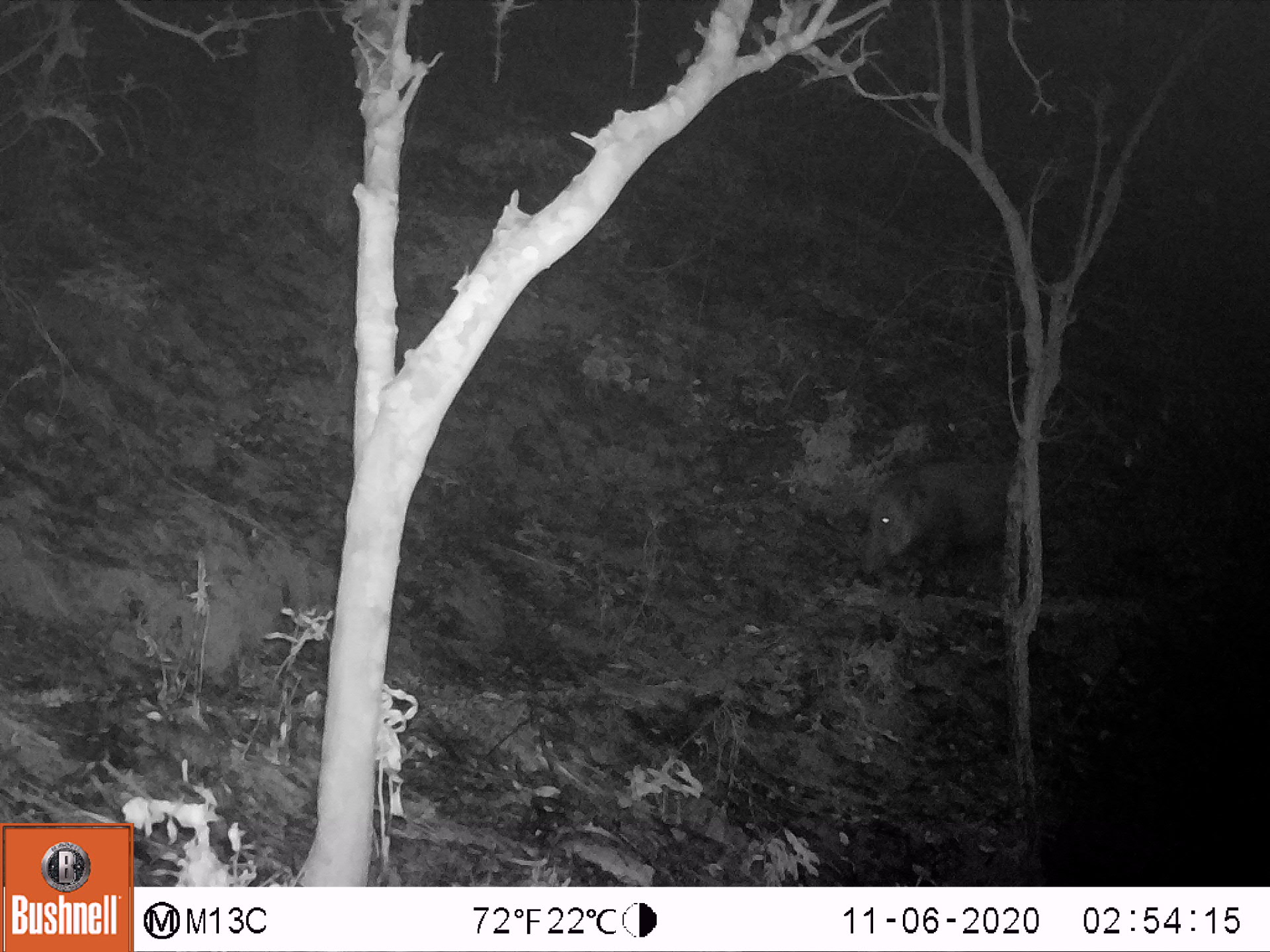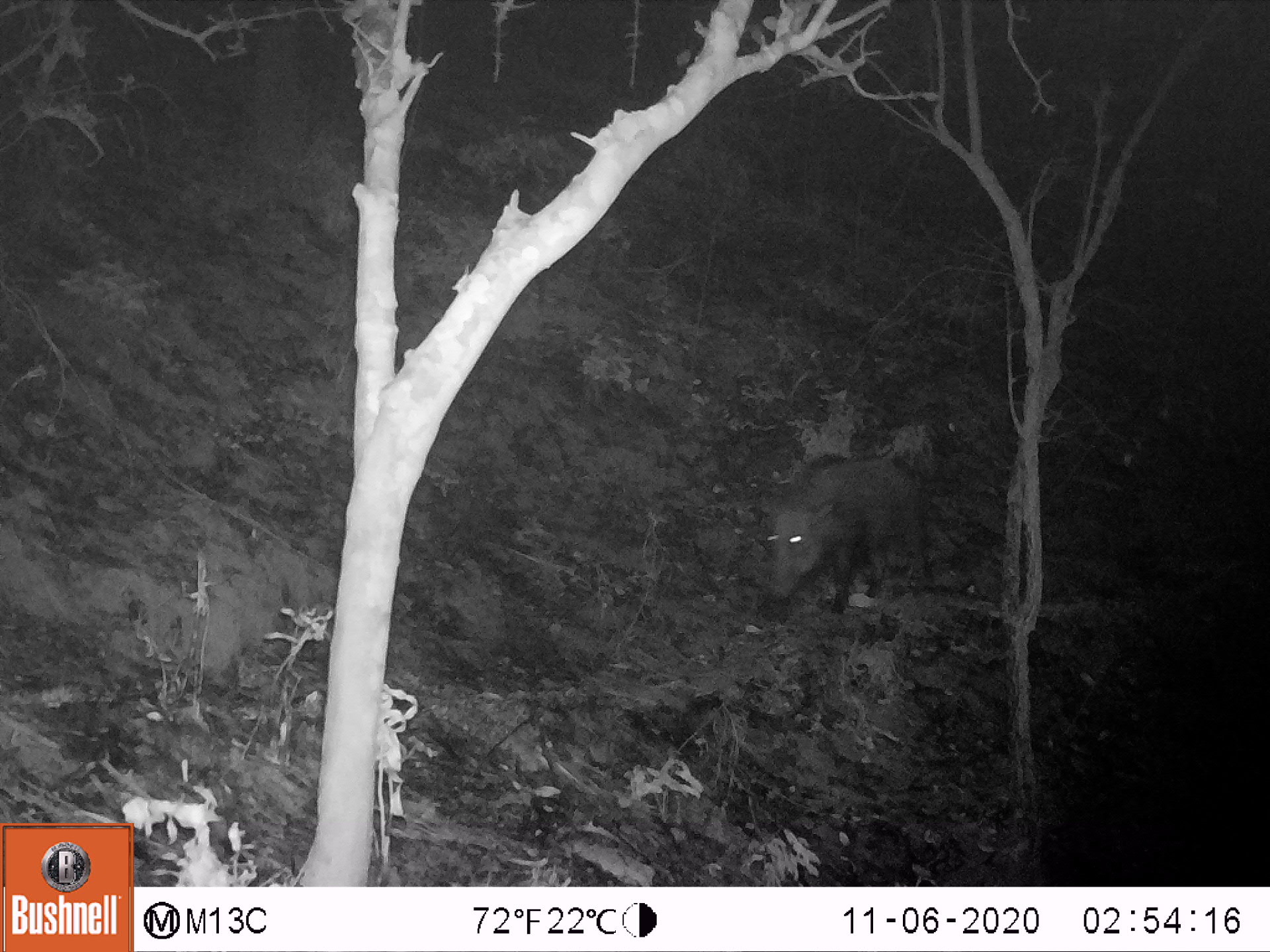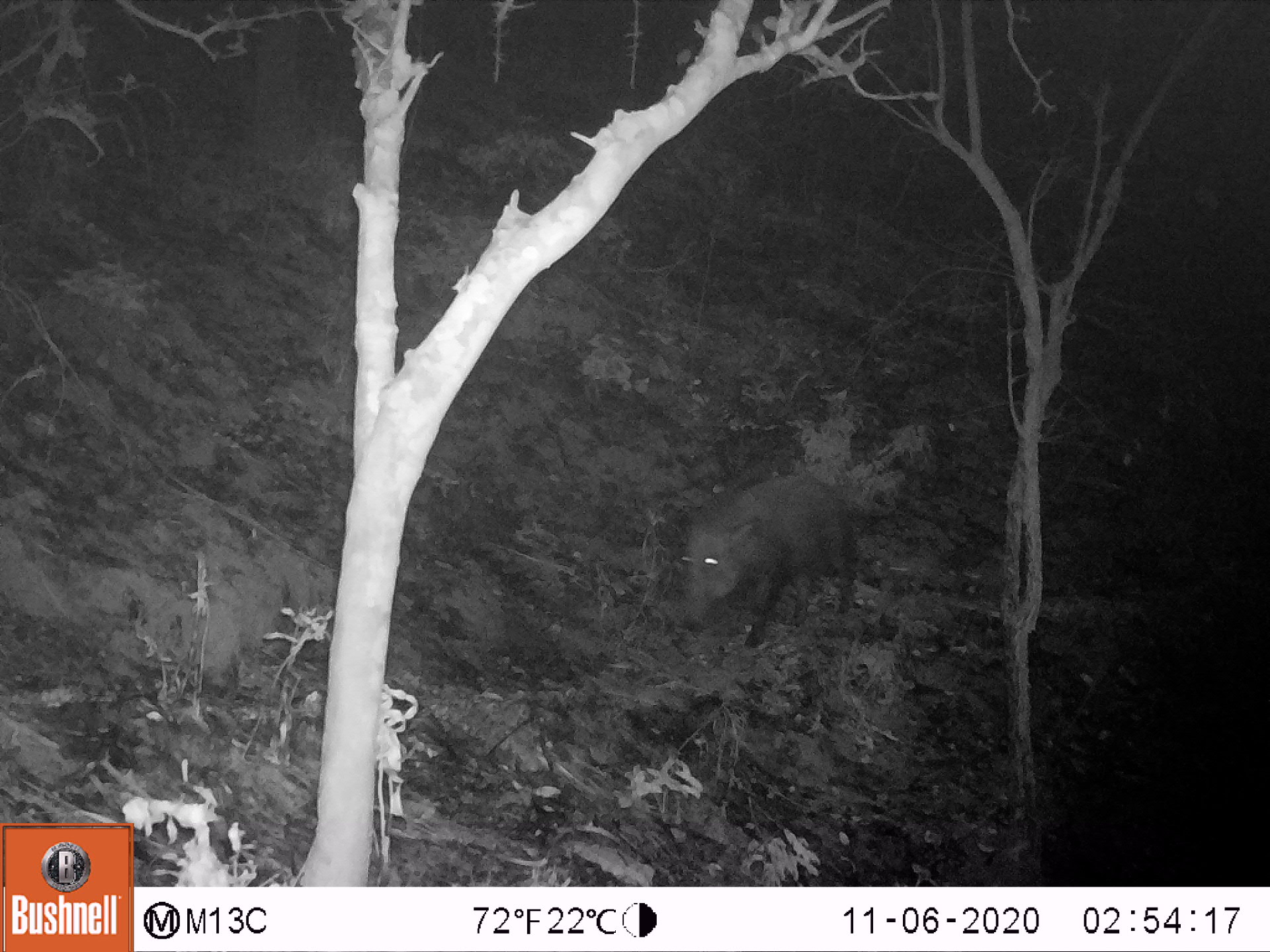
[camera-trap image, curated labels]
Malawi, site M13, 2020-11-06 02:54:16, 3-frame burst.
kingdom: Animalia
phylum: Chordata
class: Mammalia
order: Artiodactyla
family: Suidae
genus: Potamochoerus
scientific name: Potamochoerus larvatus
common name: bushpig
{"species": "bushpig (Potamochoerus larvatus)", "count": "1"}